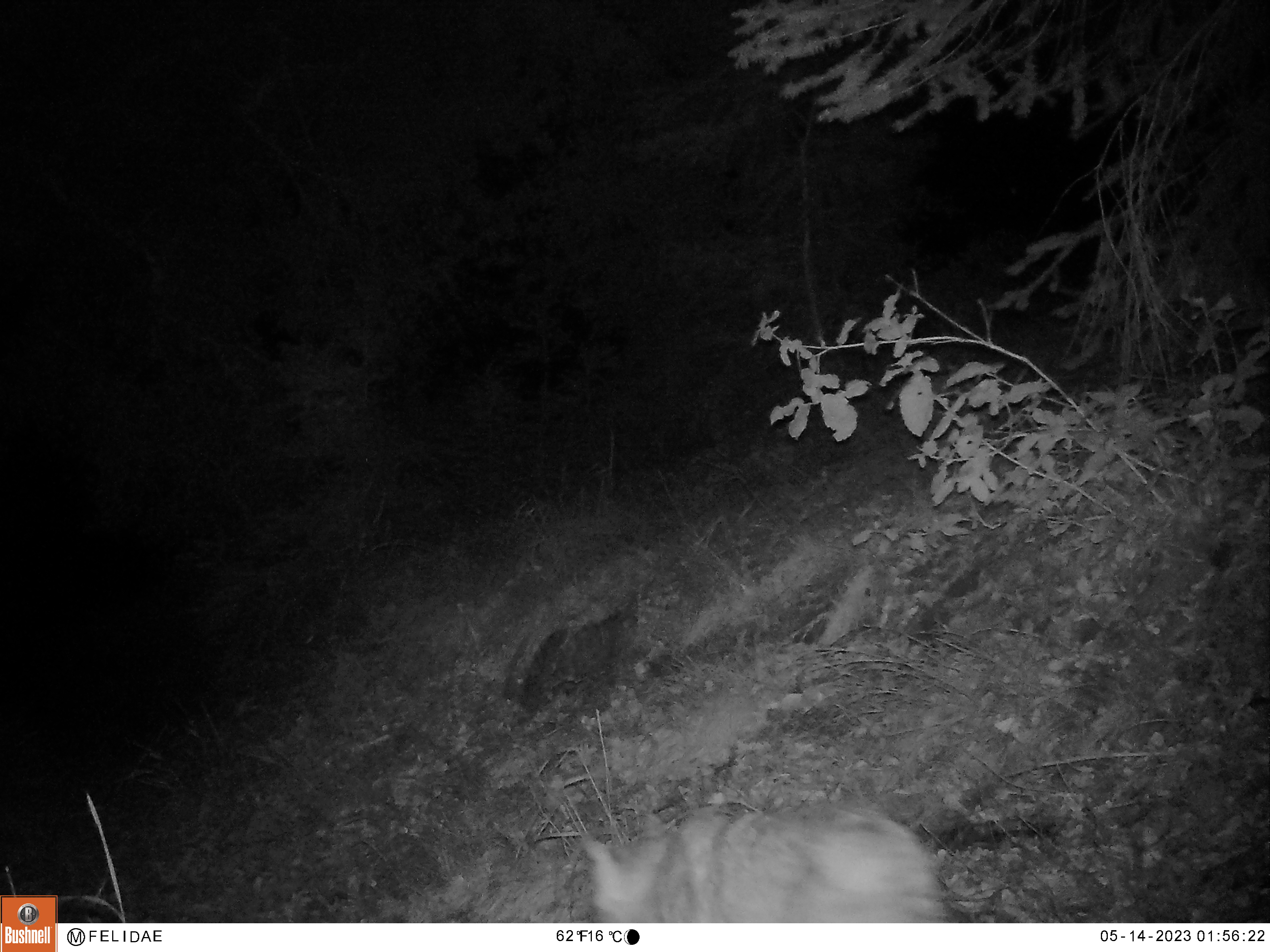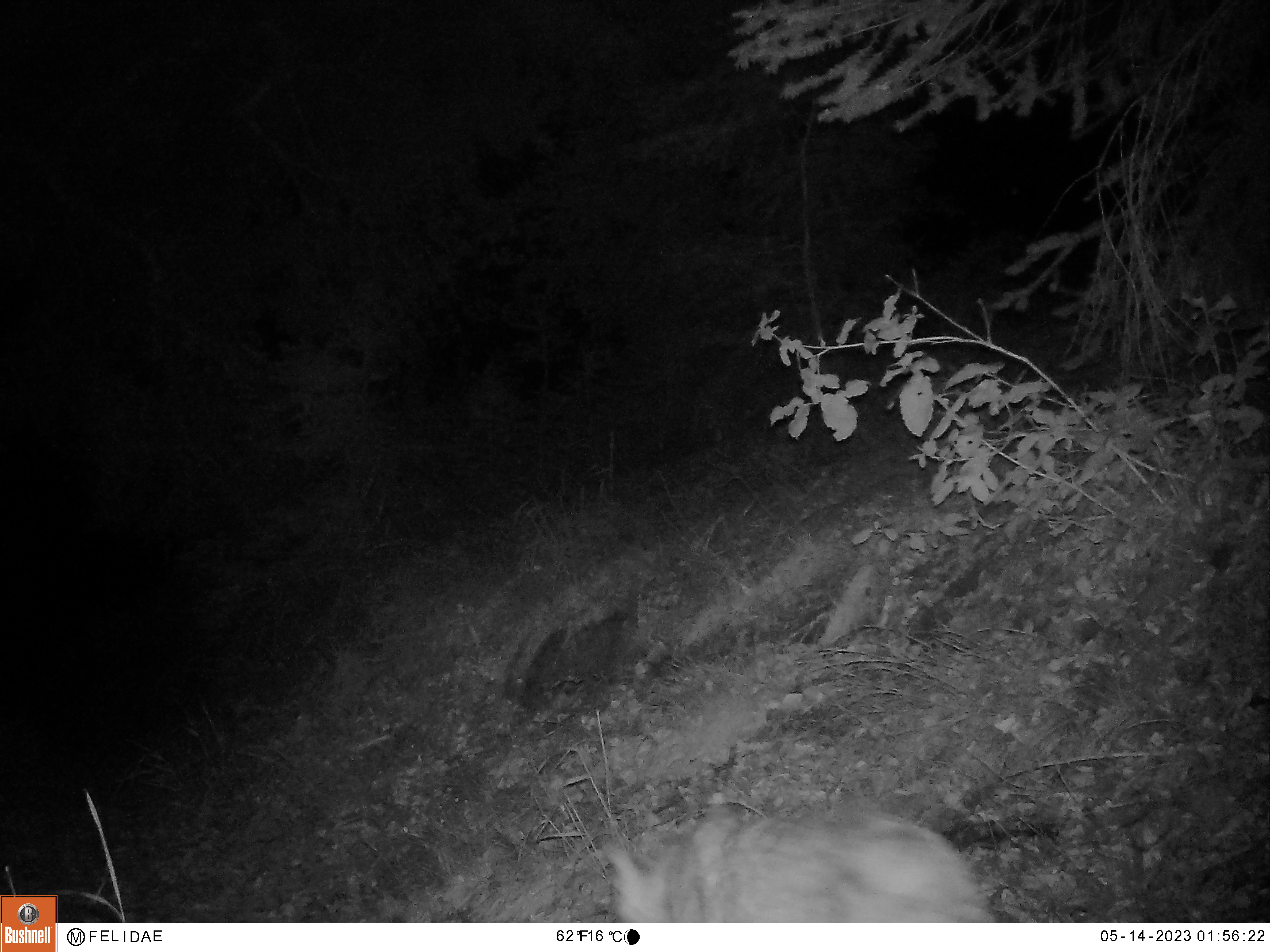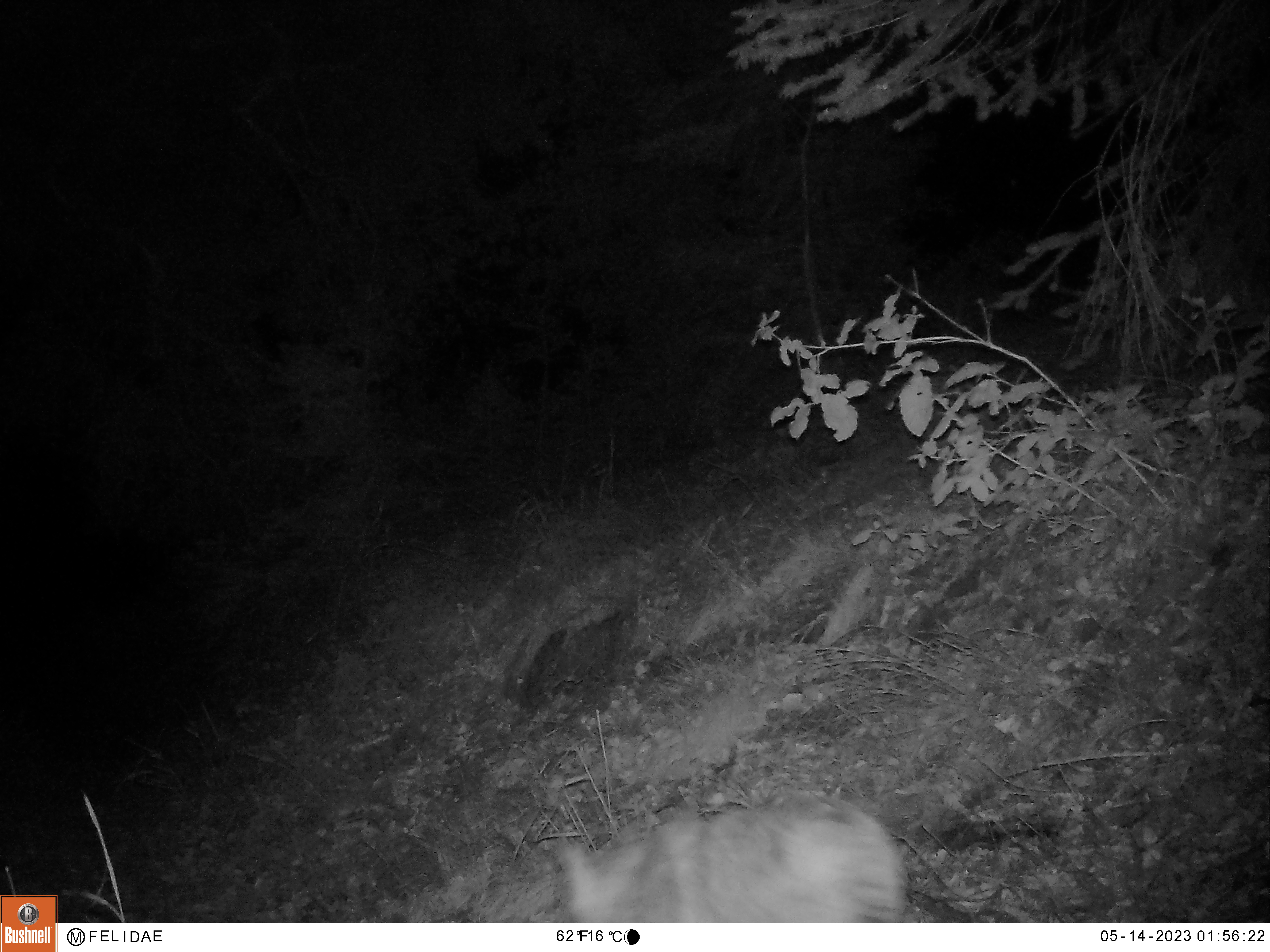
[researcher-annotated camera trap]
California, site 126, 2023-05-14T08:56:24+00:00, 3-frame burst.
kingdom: Animalia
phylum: Chordata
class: Mammalia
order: Carnivora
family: Canidae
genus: Canis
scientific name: Canis latrans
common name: coyote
Coyote (Canis latrans).